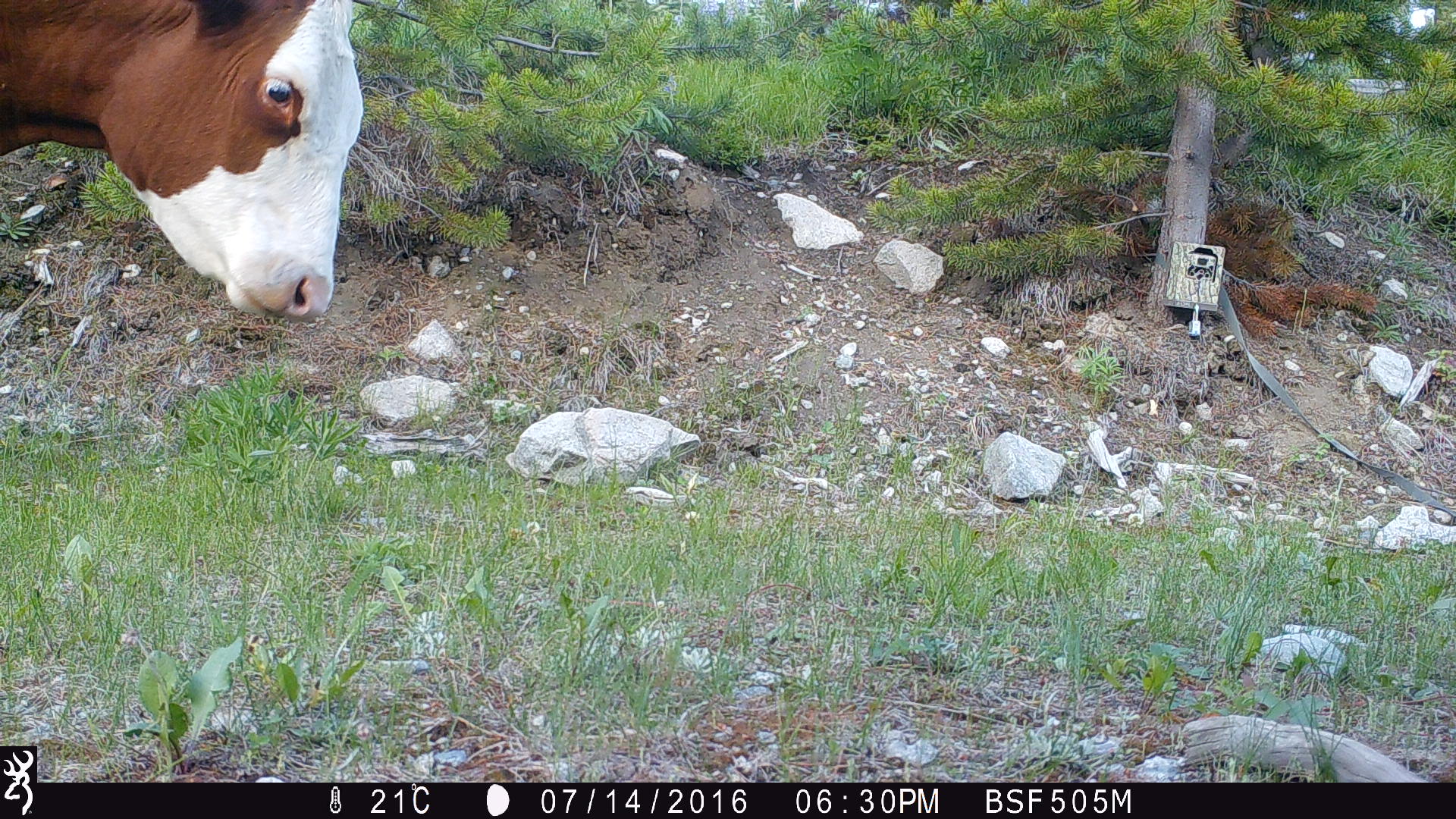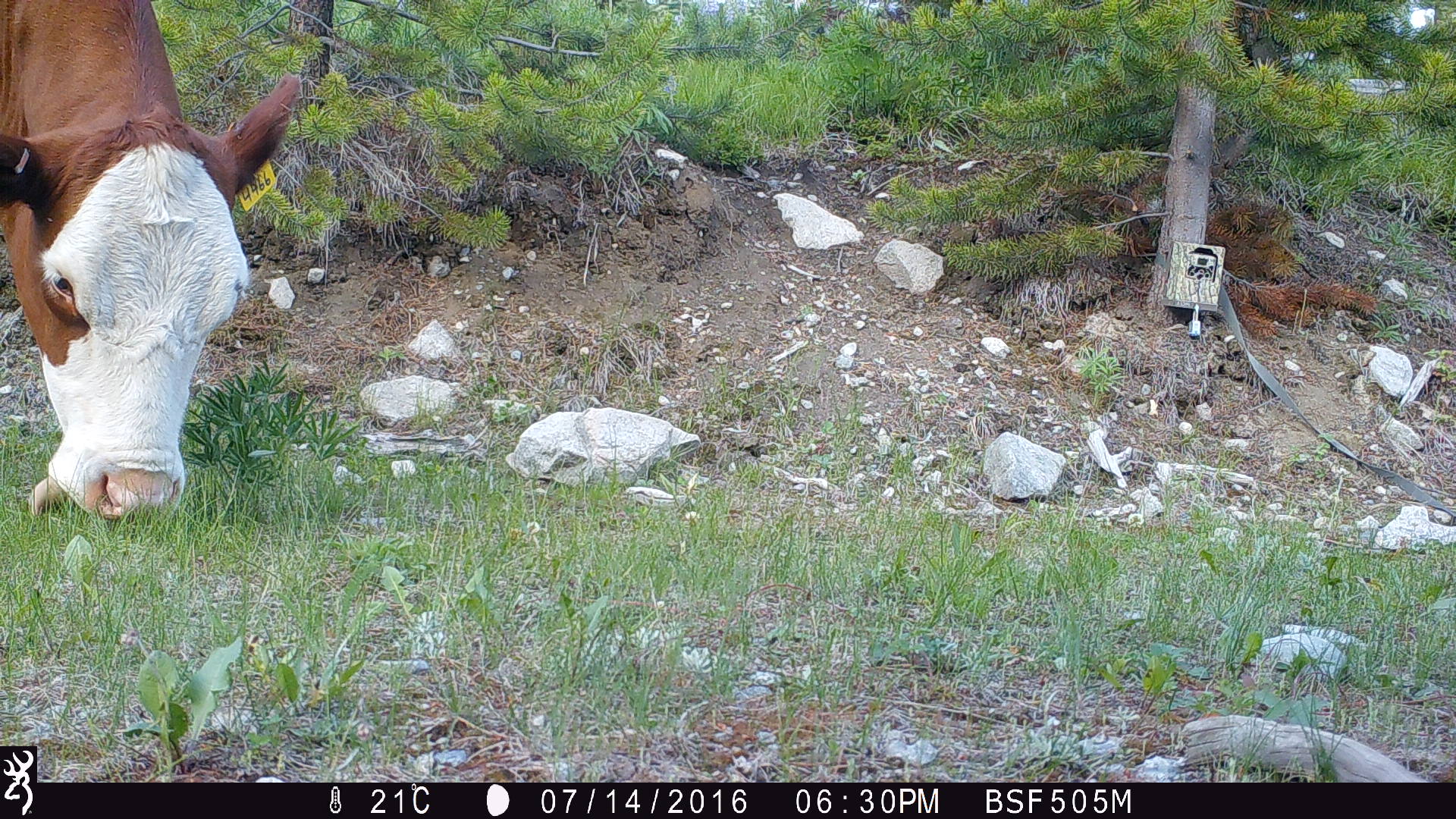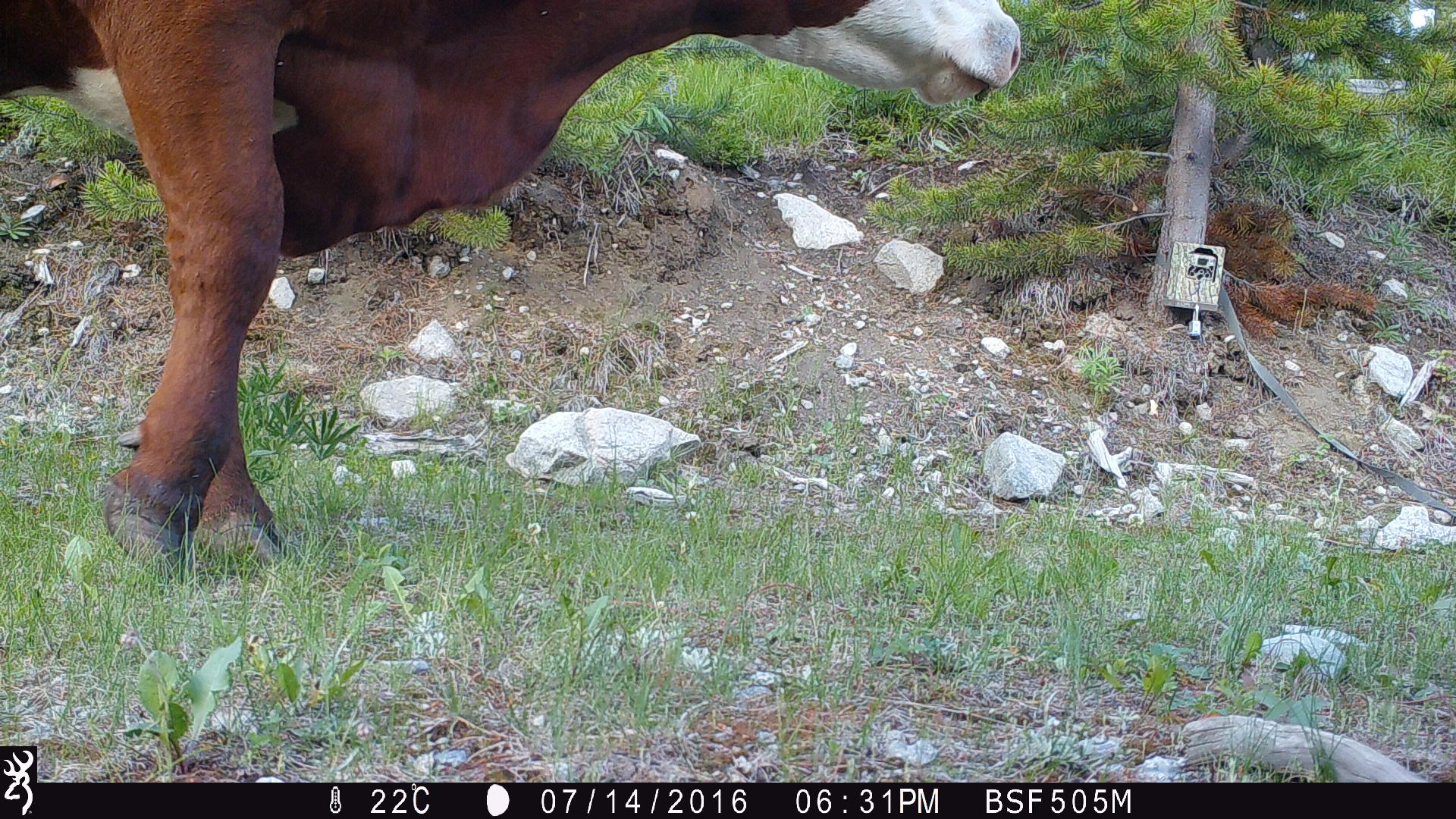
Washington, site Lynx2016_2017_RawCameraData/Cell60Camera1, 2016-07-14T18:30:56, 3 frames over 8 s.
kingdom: Animalia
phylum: Chordata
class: Mammalia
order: Artiodactyla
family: Bovidae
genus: Bos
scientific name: Bos taurus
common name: domestic cattle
Domestic cattle (Bos taurus). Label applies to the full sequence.